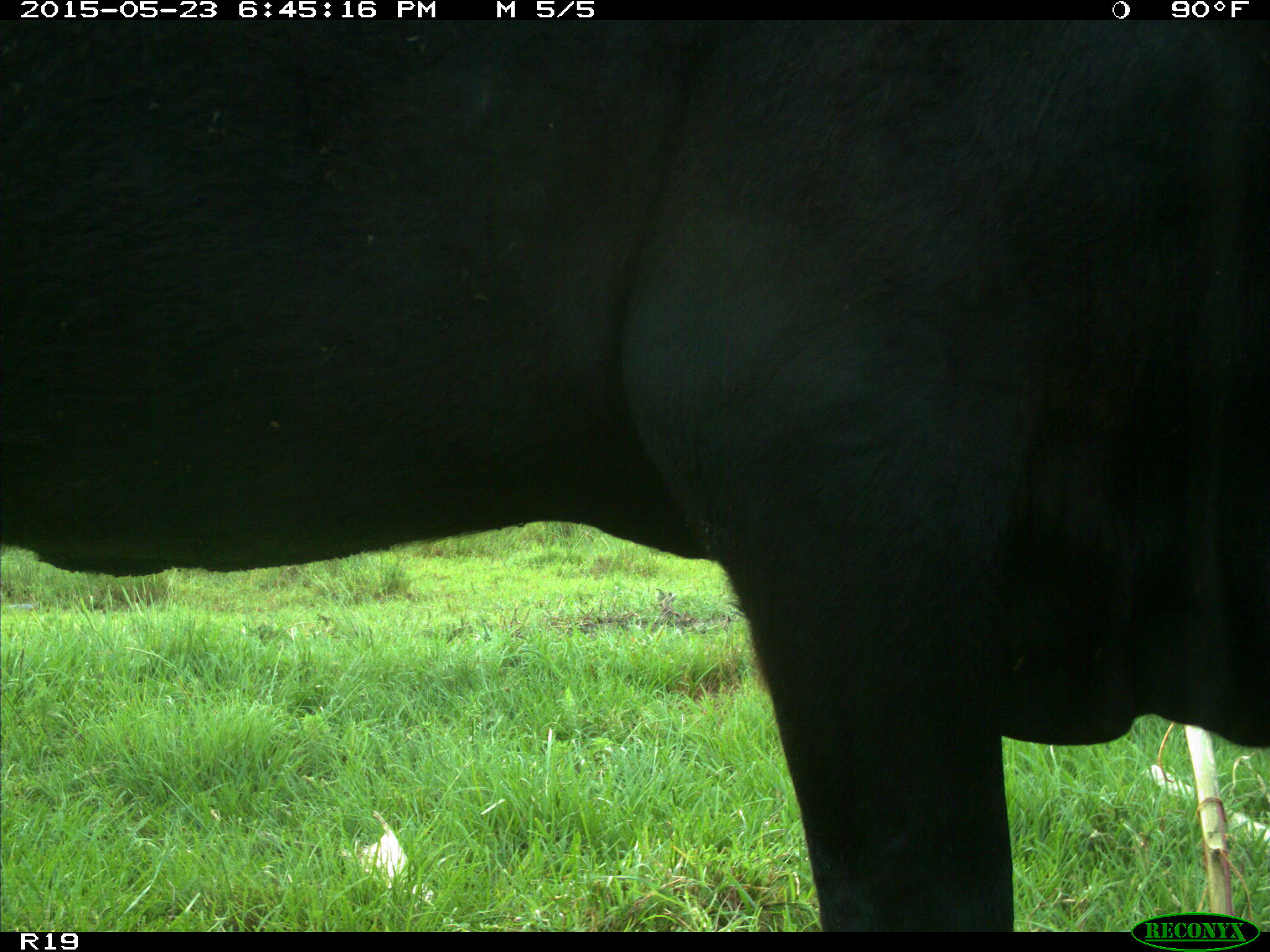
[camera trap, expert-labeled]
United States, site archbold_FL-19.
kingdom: Animalia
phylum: Chordata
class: Mammalia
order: Artiodactyla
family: Bovidae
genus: Bos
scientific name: Bos taurus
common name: domestic cow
Bos taurus (domestic cow).